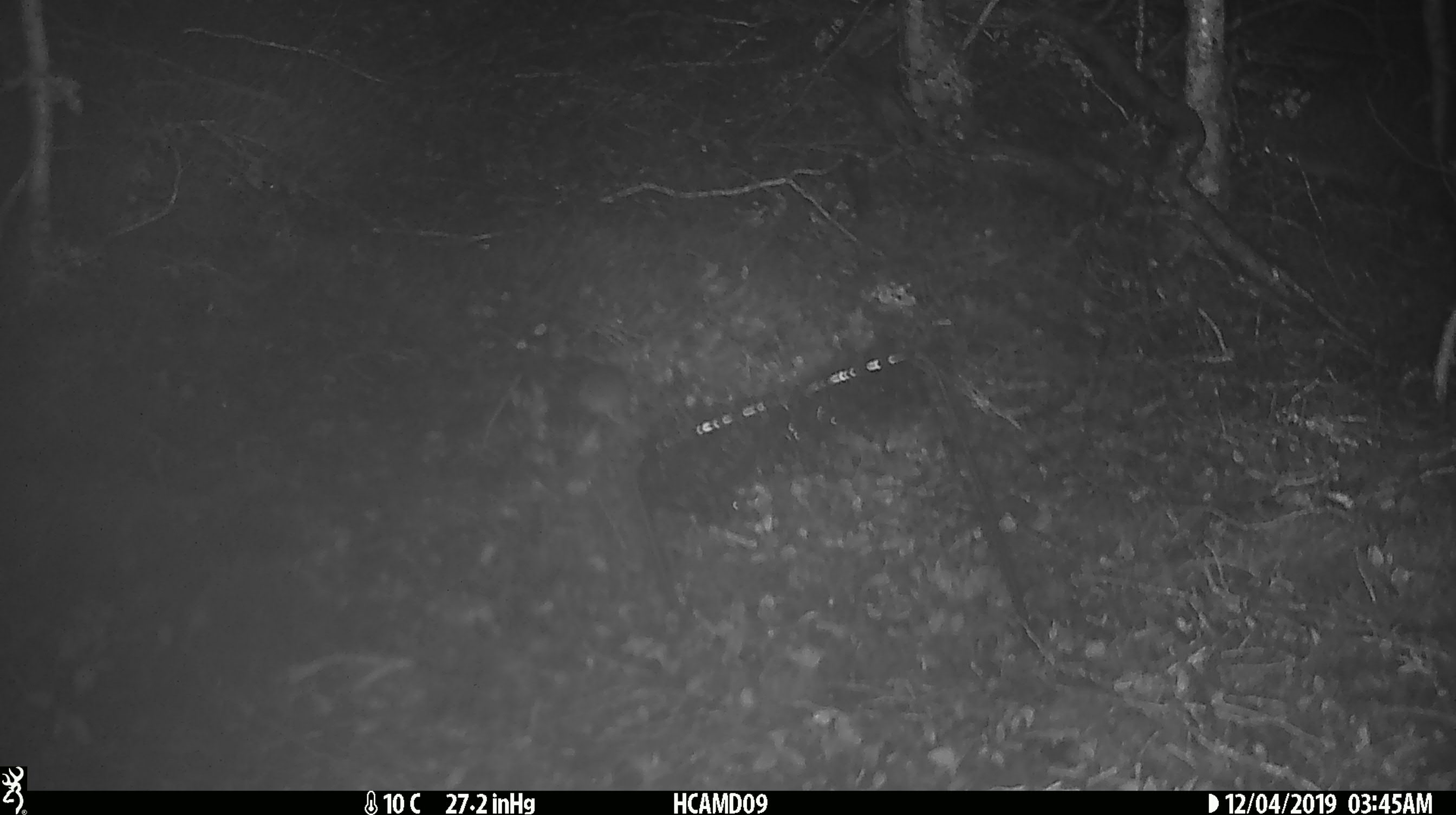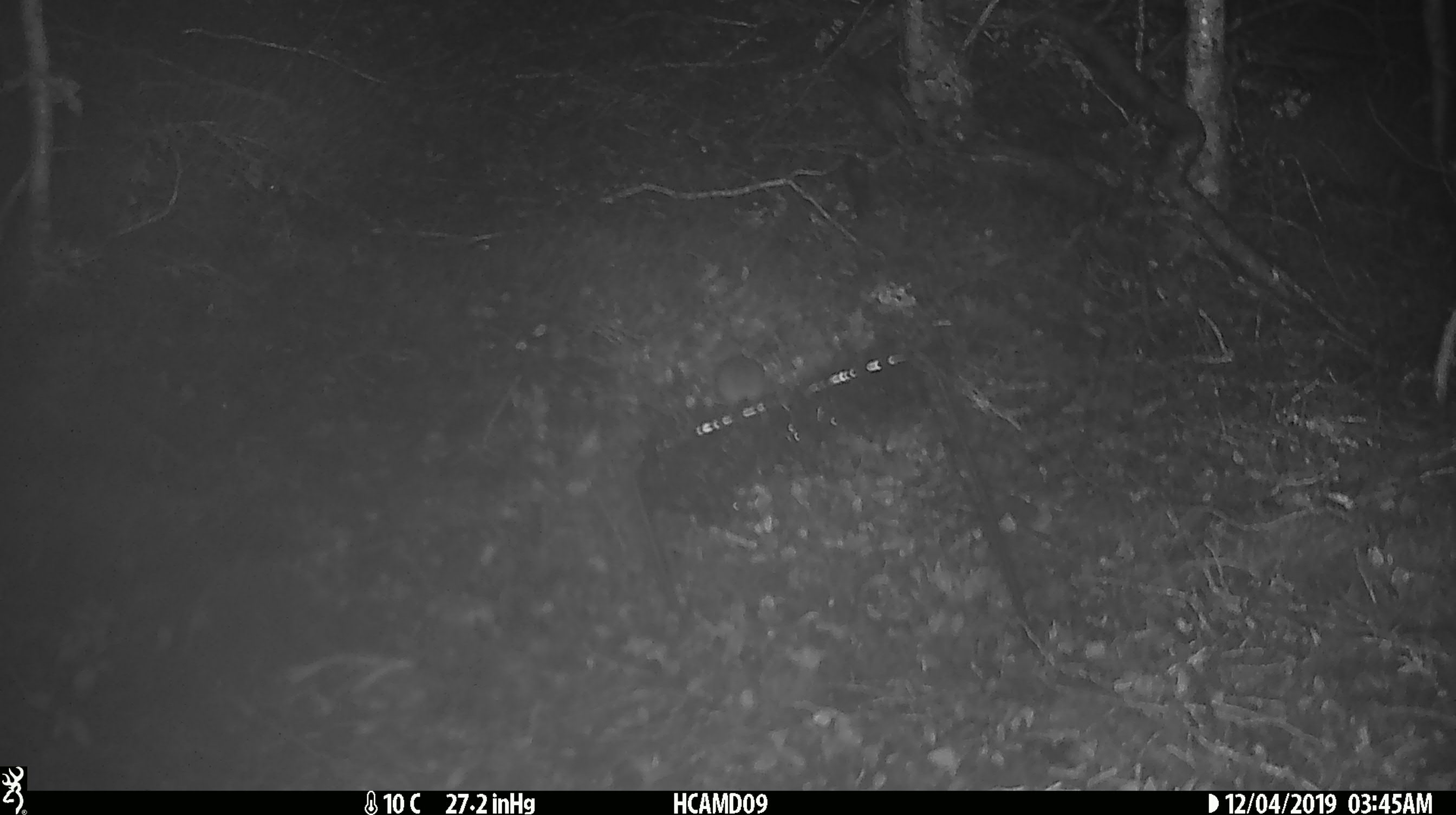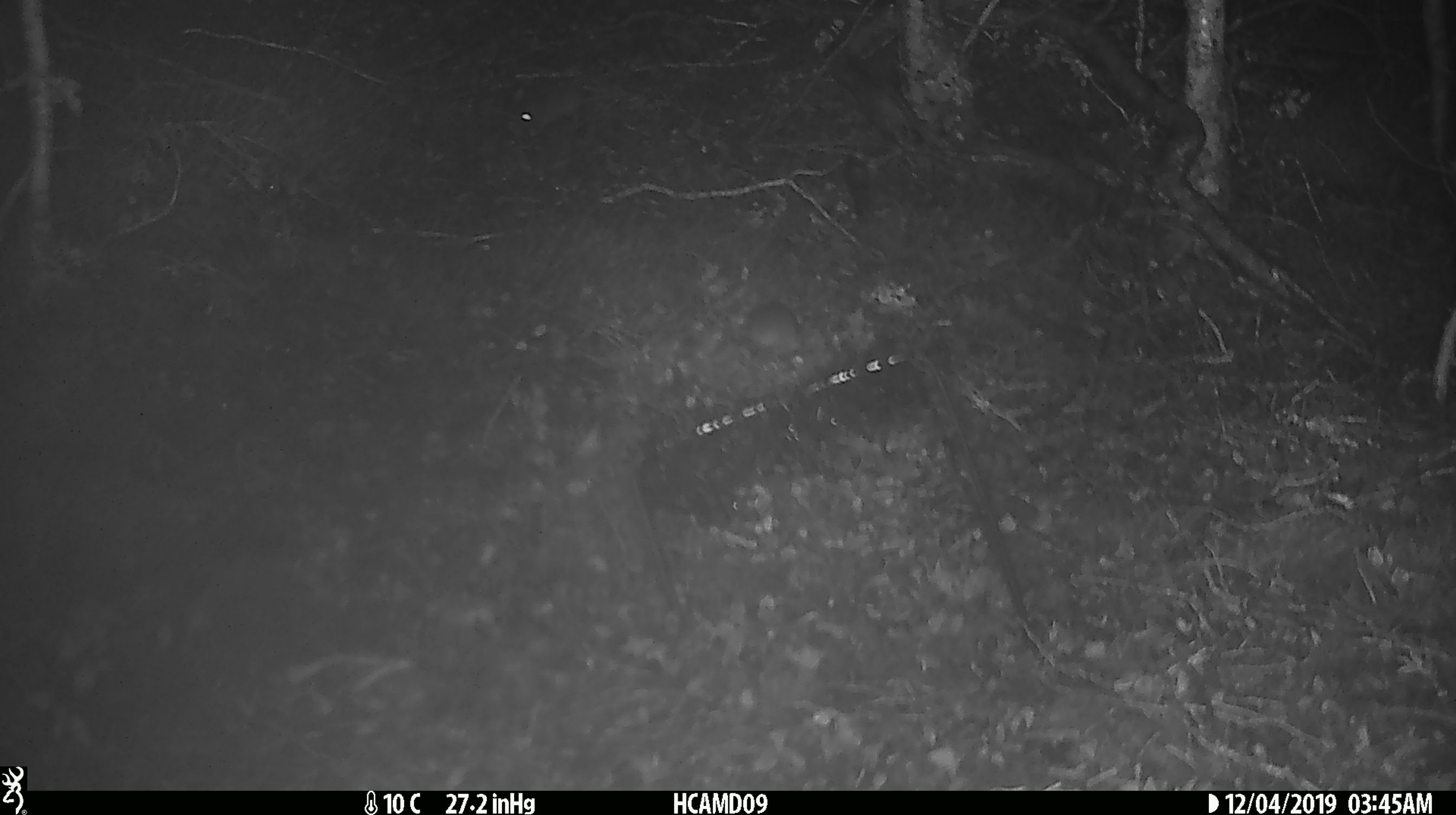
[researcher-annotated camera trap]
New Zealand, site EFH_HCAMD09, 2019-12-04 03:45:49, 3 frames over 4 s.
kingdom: Animalia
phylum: Chordata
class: Mammalia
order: Rodentia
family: Muridae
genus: Mus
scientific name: Mus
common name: mouse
Mouse (Mus).